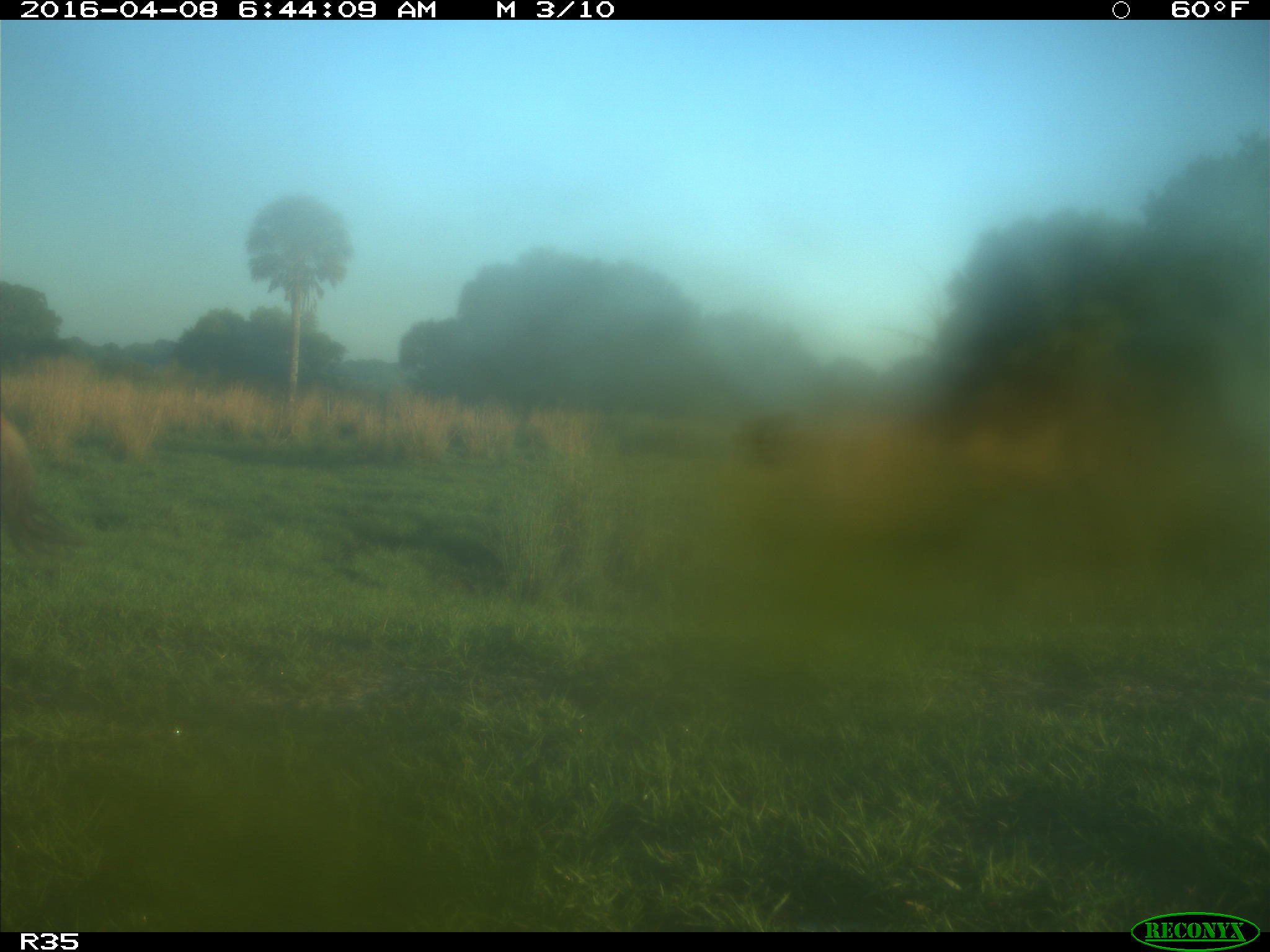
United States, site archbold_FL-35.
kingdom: Animalia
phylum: Chordata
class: Mammalia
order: Artiodactyla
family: Bovidae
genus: Bos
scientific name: Bos taurus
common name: domestic cow